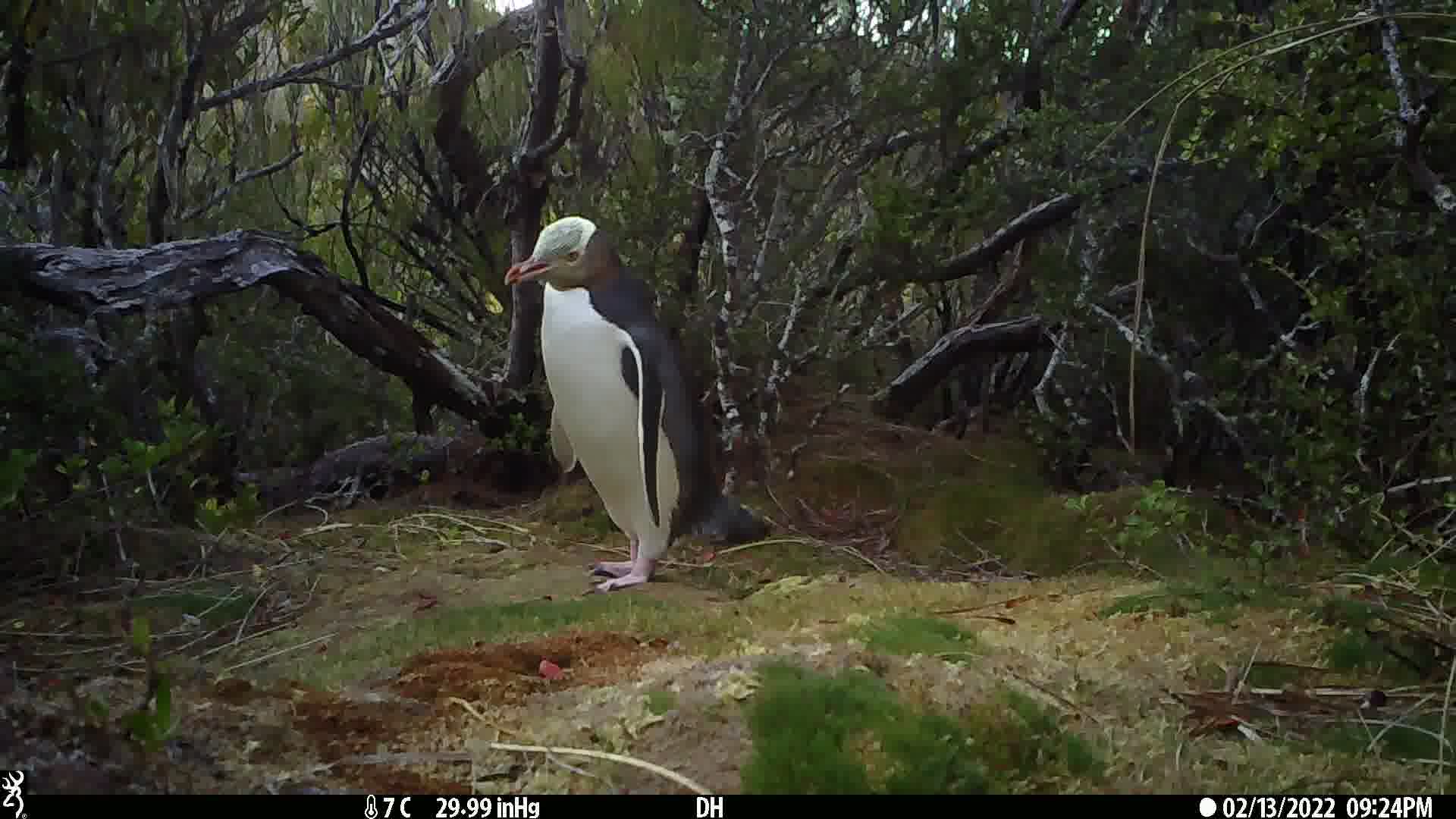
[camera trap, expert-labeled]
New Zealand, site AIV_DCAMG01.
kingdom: Animalia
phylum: Chordata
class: Aves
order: Sphenisciformes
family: Spheniscidae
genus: Megadyptes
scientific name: Megadyptes antipodes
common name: yellow-eyed penguin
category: yellow eyed penguin